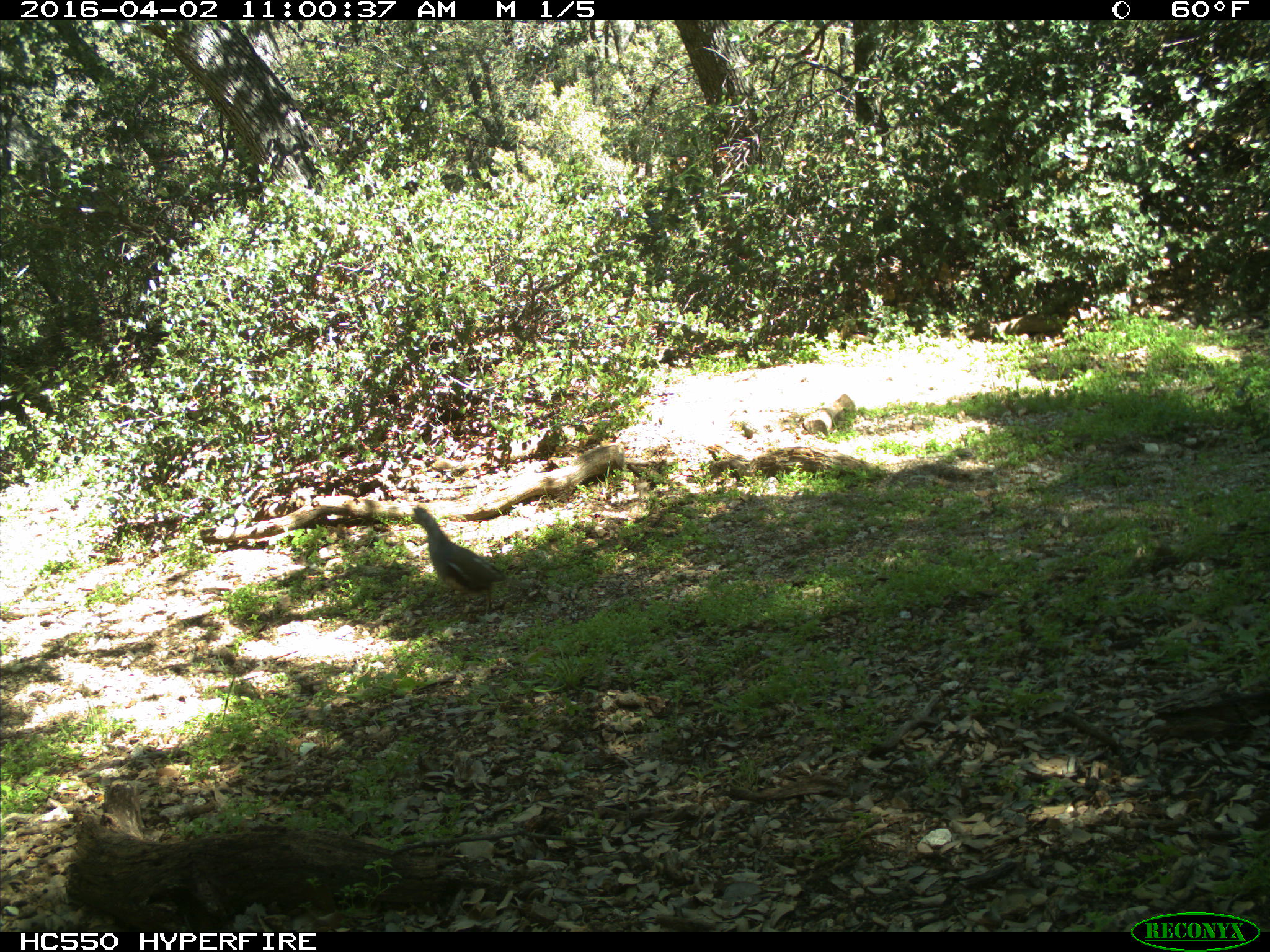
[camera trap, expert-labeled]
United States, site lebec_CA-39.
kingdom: Animalia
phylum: Chordata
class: Aves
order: Galliformes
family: Odontophoridae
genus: Callipepla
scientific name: Callipepla californica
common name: california quail